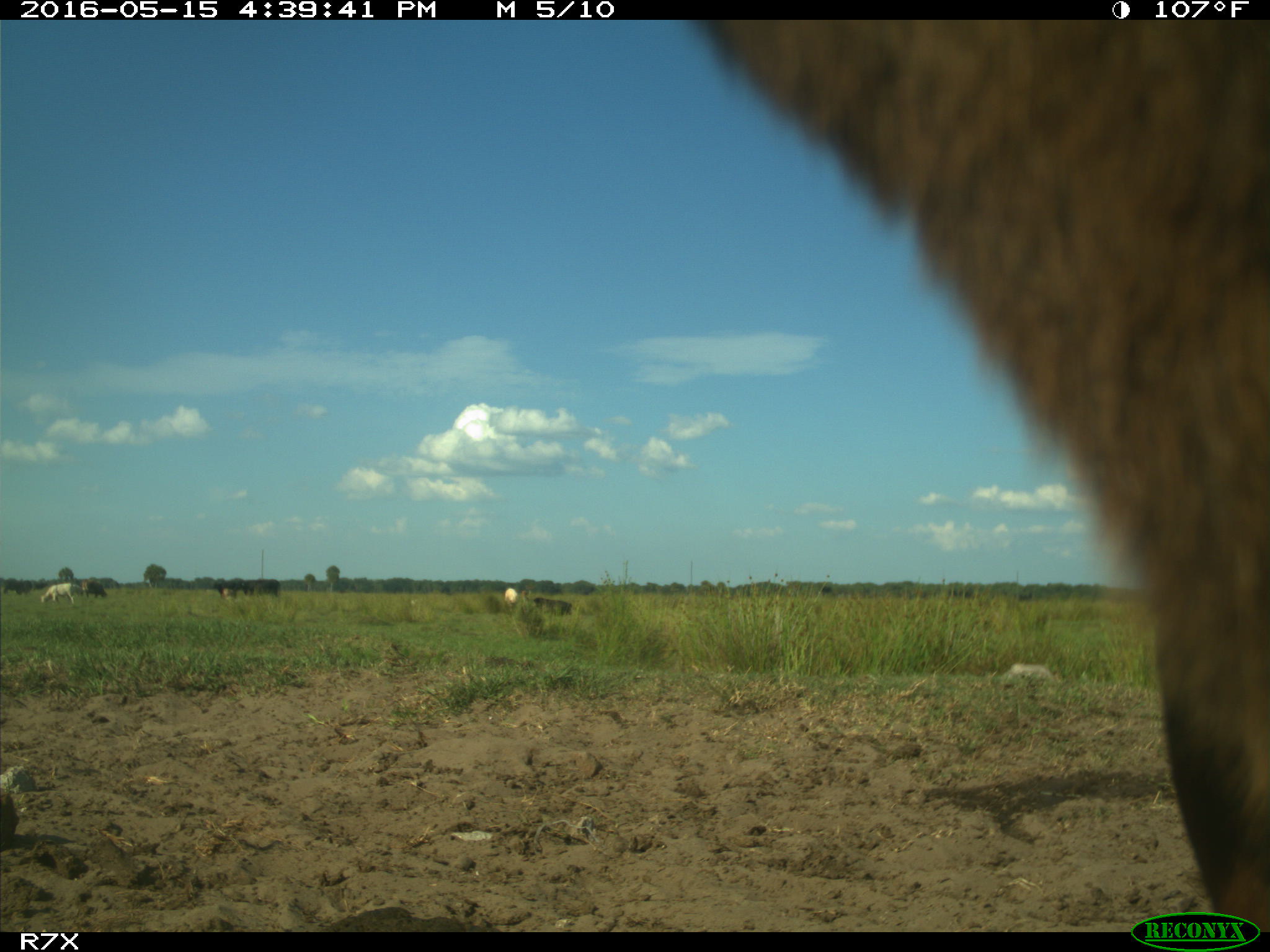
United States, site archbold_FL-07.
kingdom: Animalia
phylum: Chordata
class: Mammalia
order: Artiodactyla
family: Bovidae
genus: Bos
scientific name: Bos taurus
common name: domestic cow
Bos taurus (domestic cow).